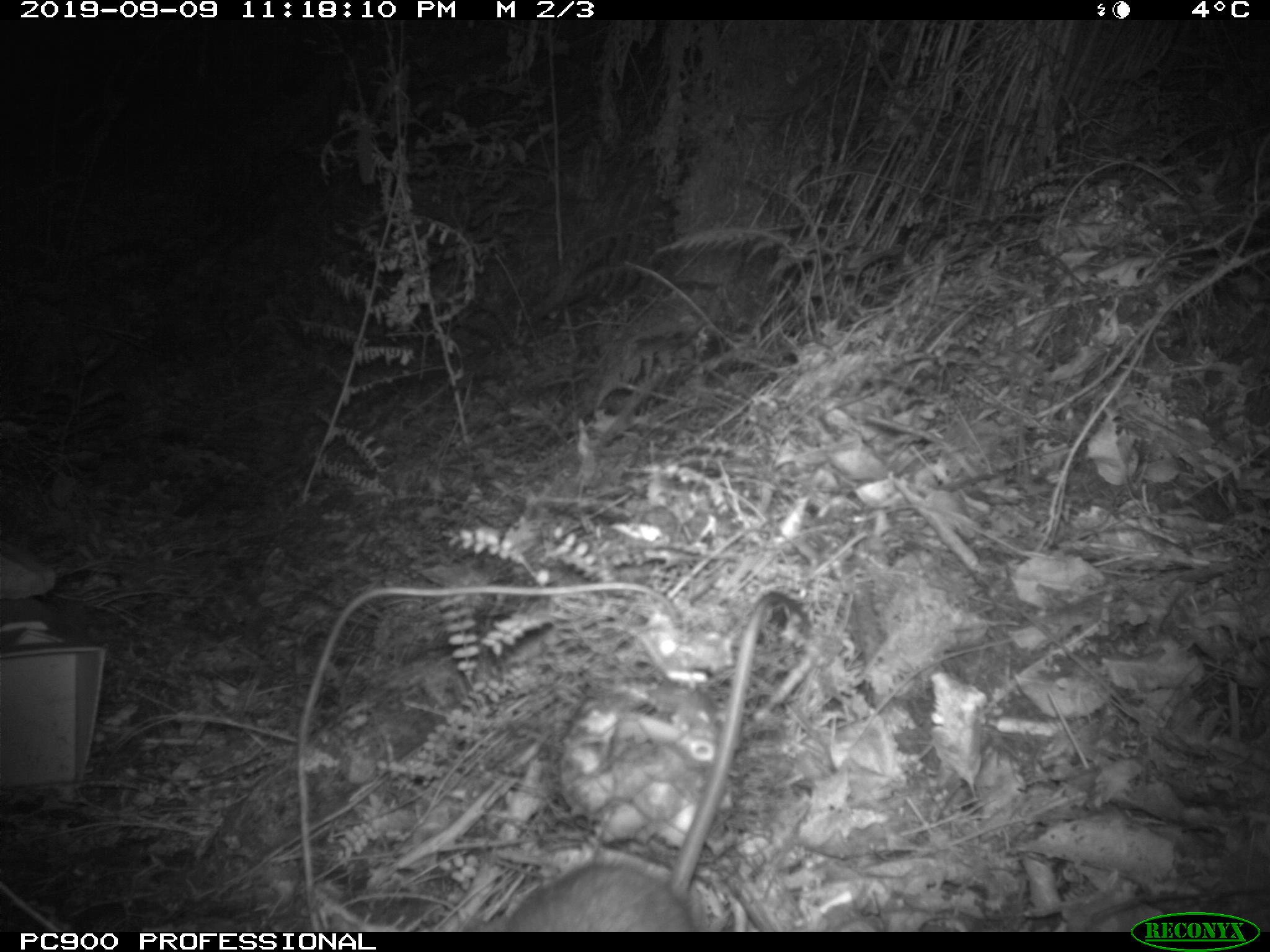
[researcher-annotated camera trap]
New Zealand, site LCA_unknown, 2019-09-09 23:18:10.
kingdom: Animalia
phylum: Chordata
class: Mammalia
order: Rodentia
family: Muridae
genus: Rattus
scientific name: Rattus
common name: rat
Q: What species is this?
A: Rat (Rattus).